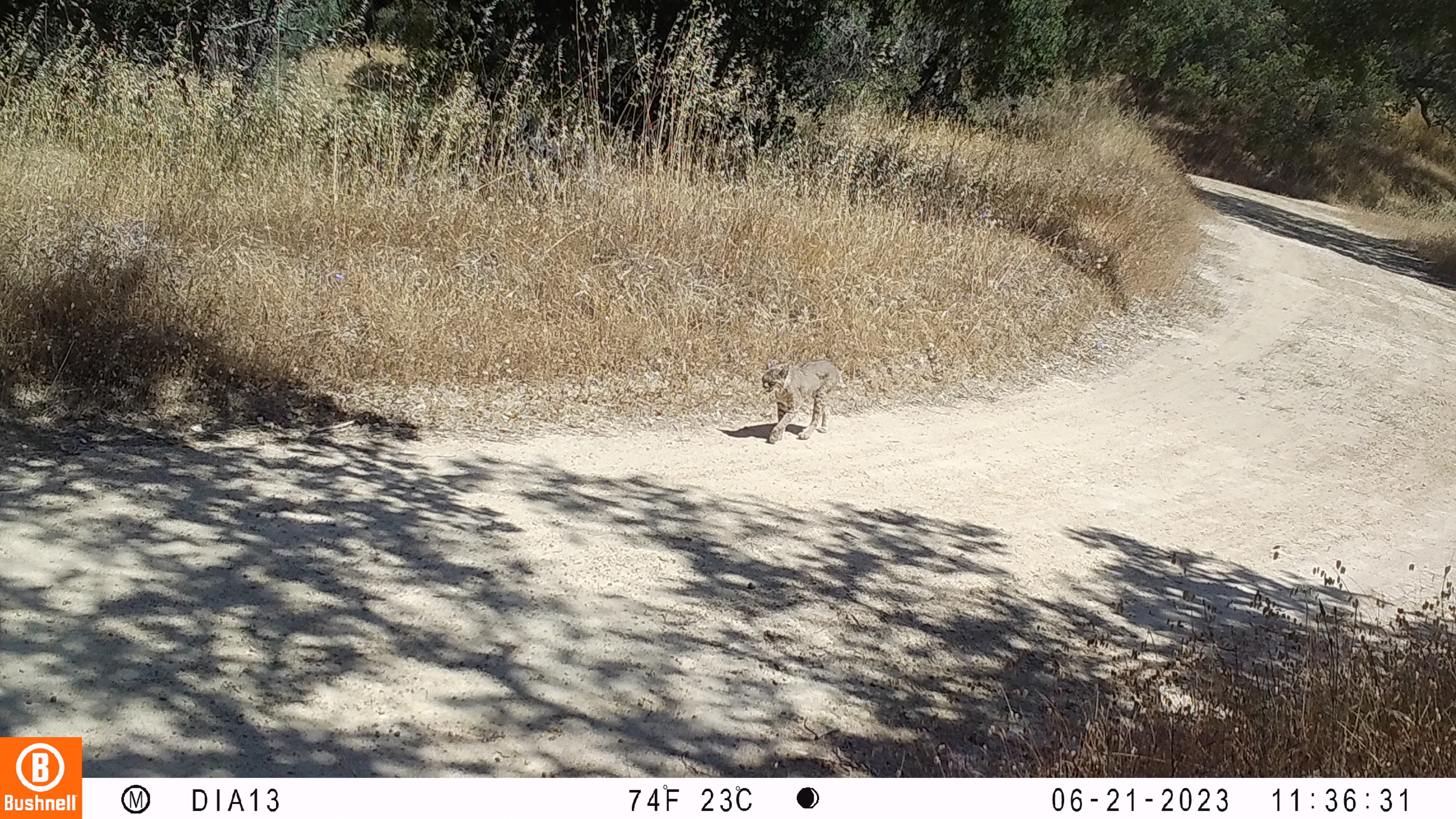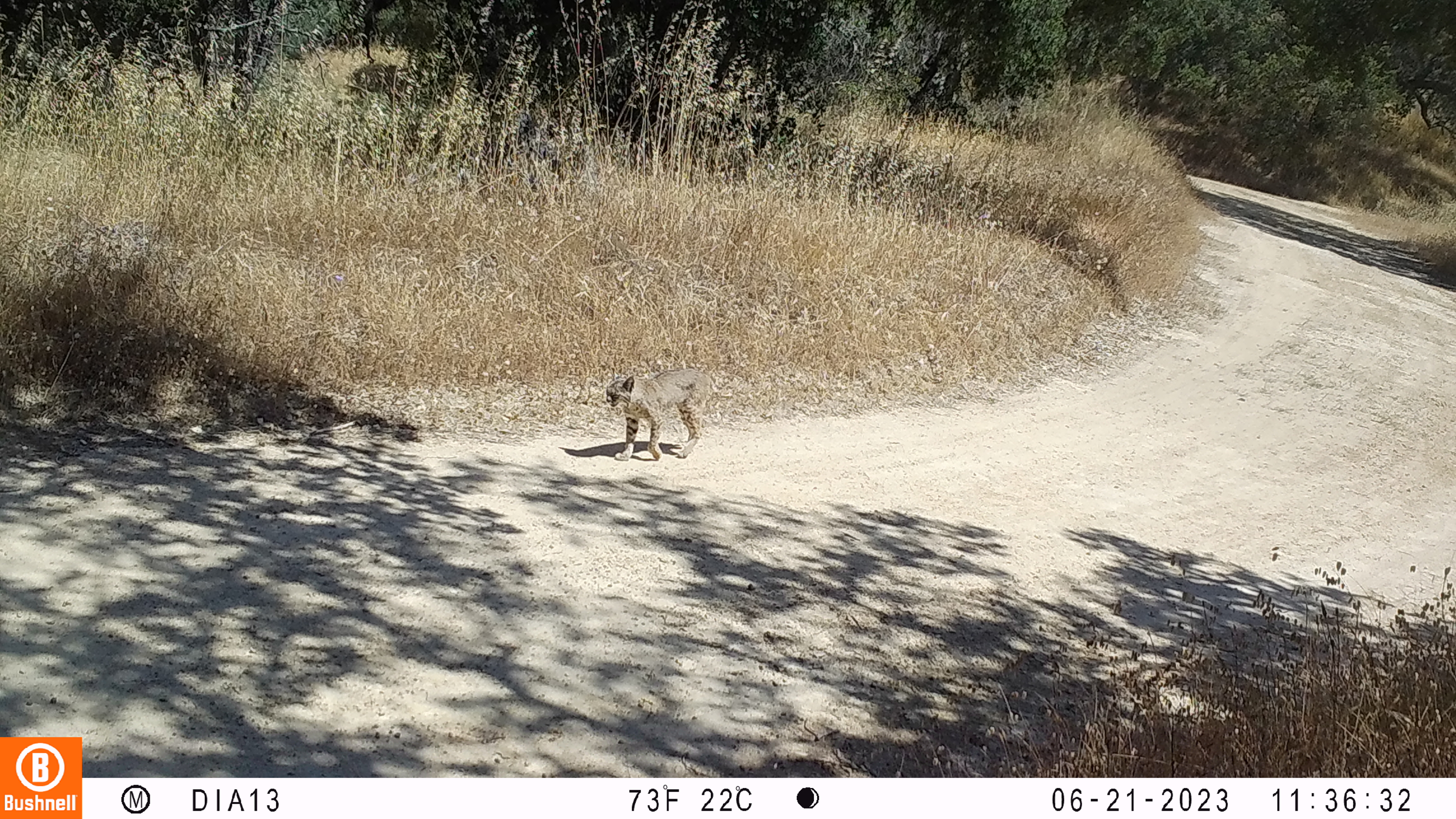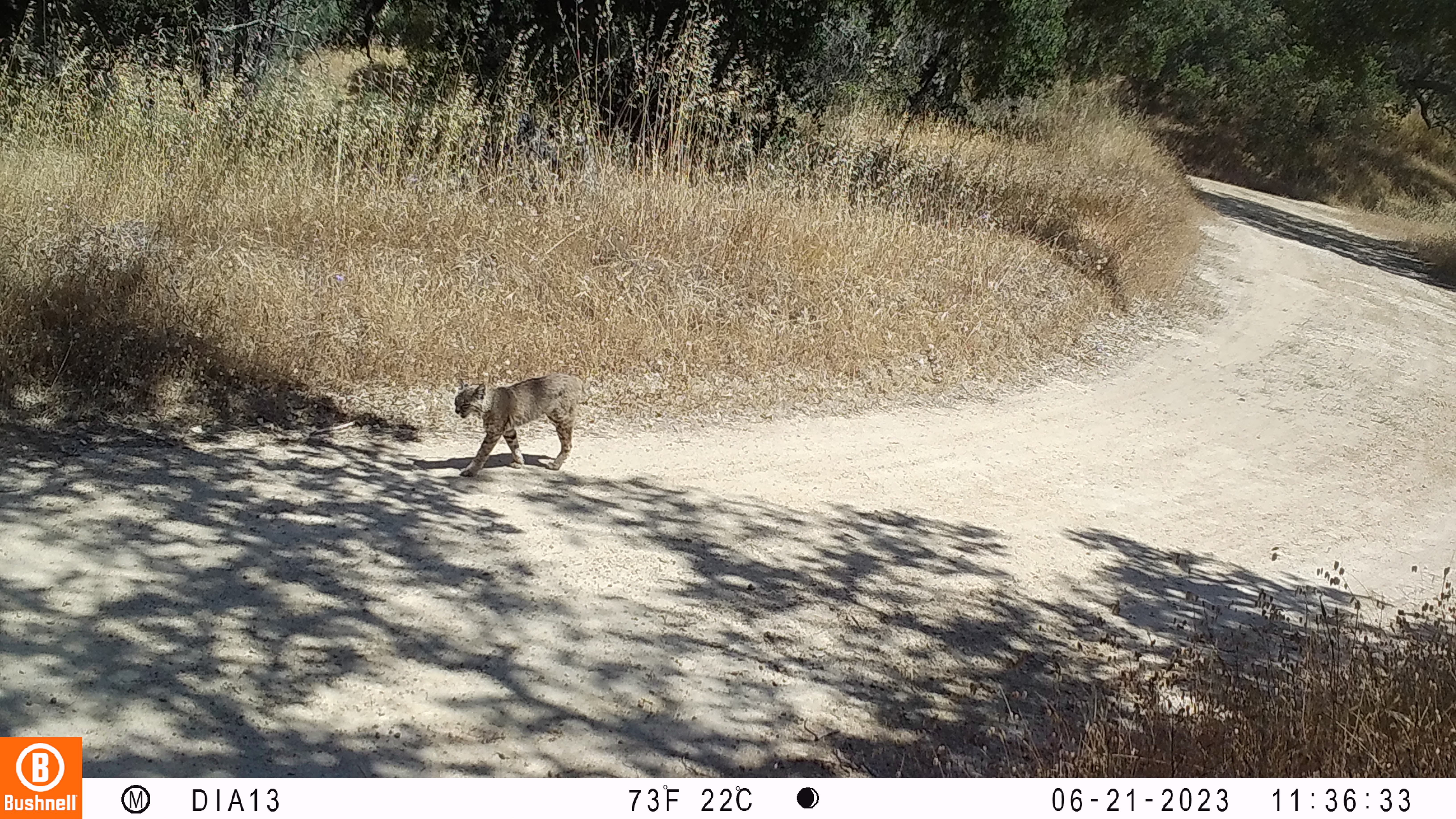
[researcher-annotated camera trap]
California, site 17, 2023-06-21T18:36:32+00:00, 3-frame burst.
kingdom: Animalia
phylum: Chordata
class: Mammalia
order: Carnivora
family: Felidae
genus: Lynx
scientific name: Lynx rufus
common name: bobcat